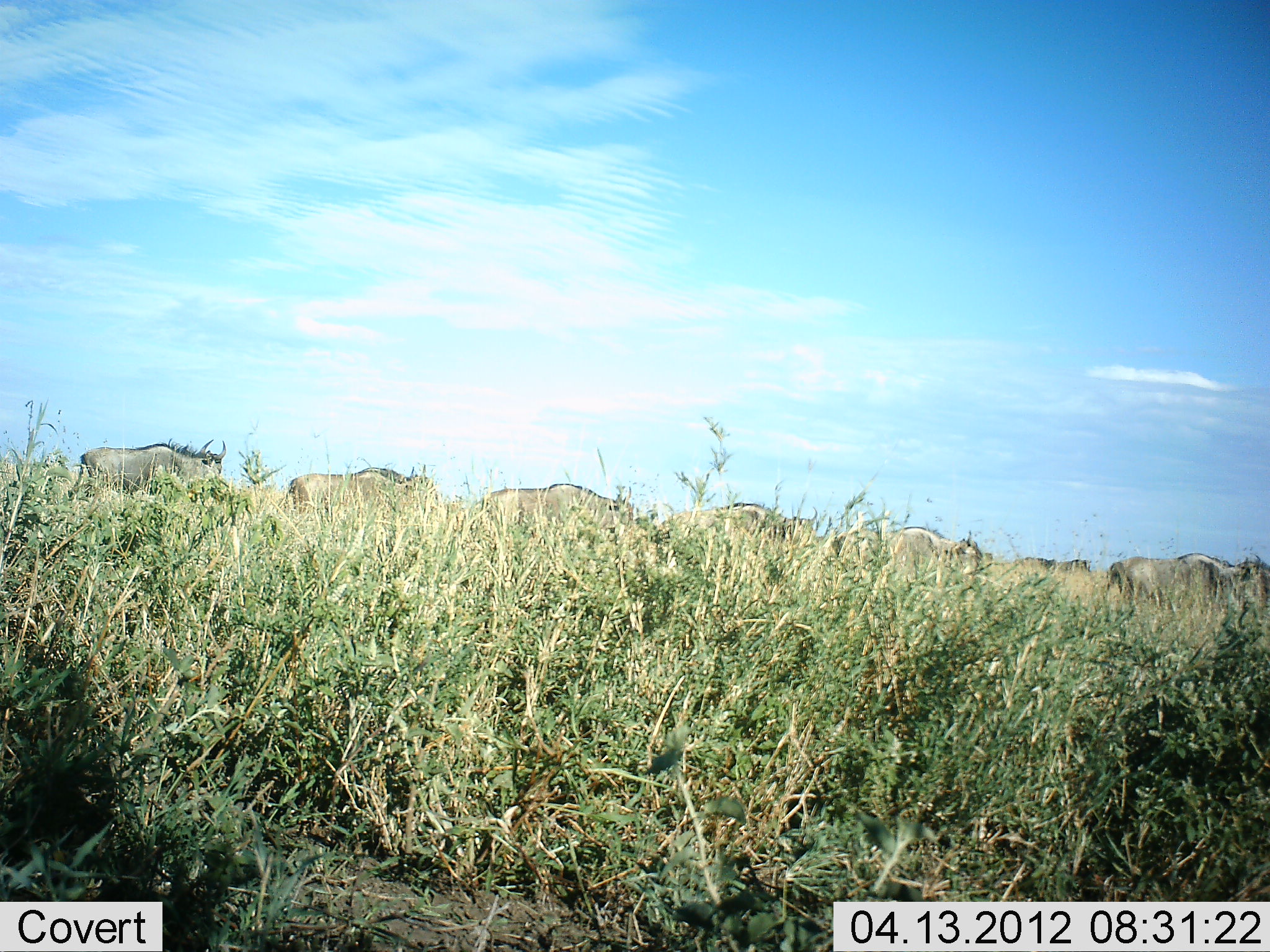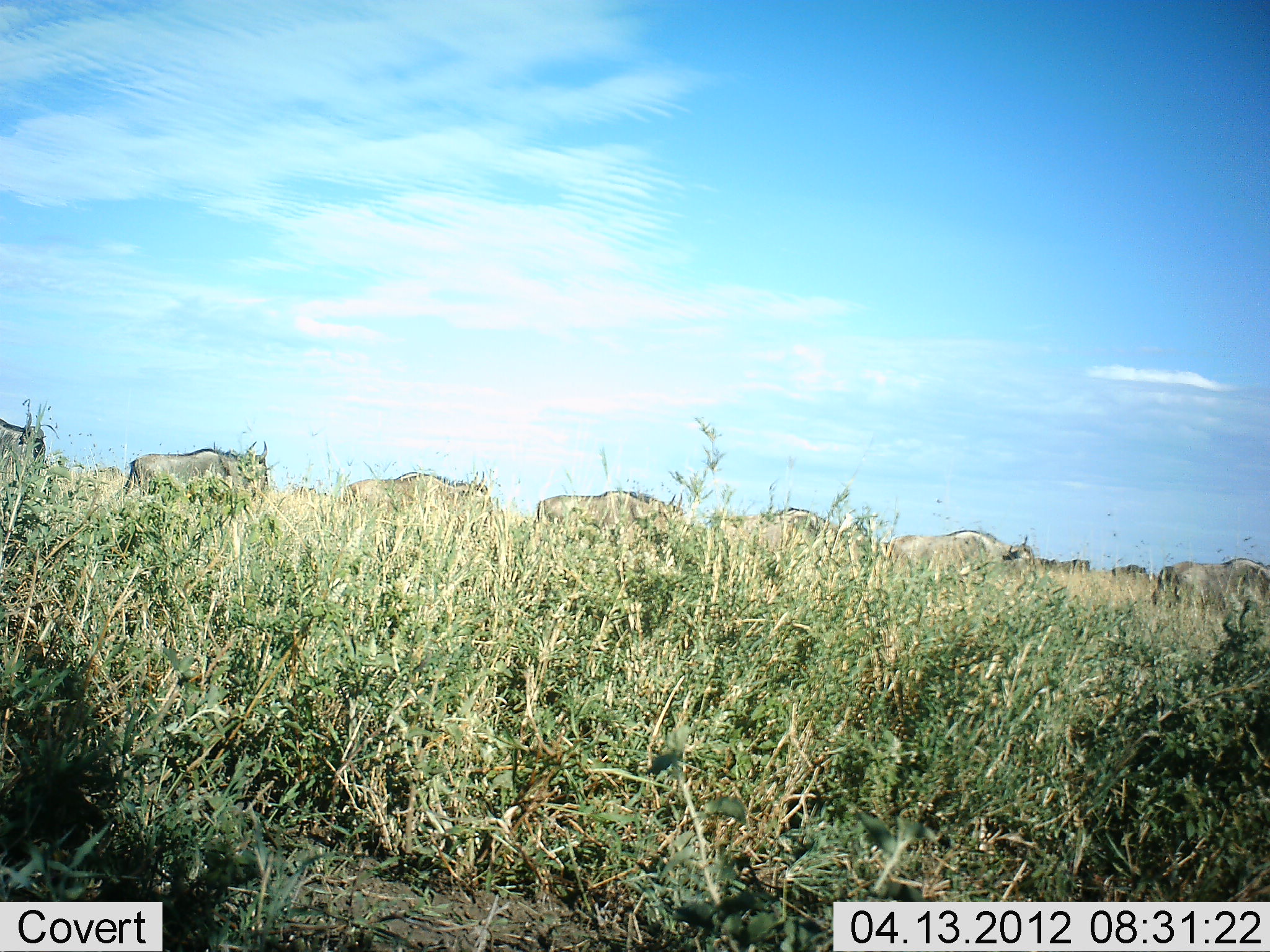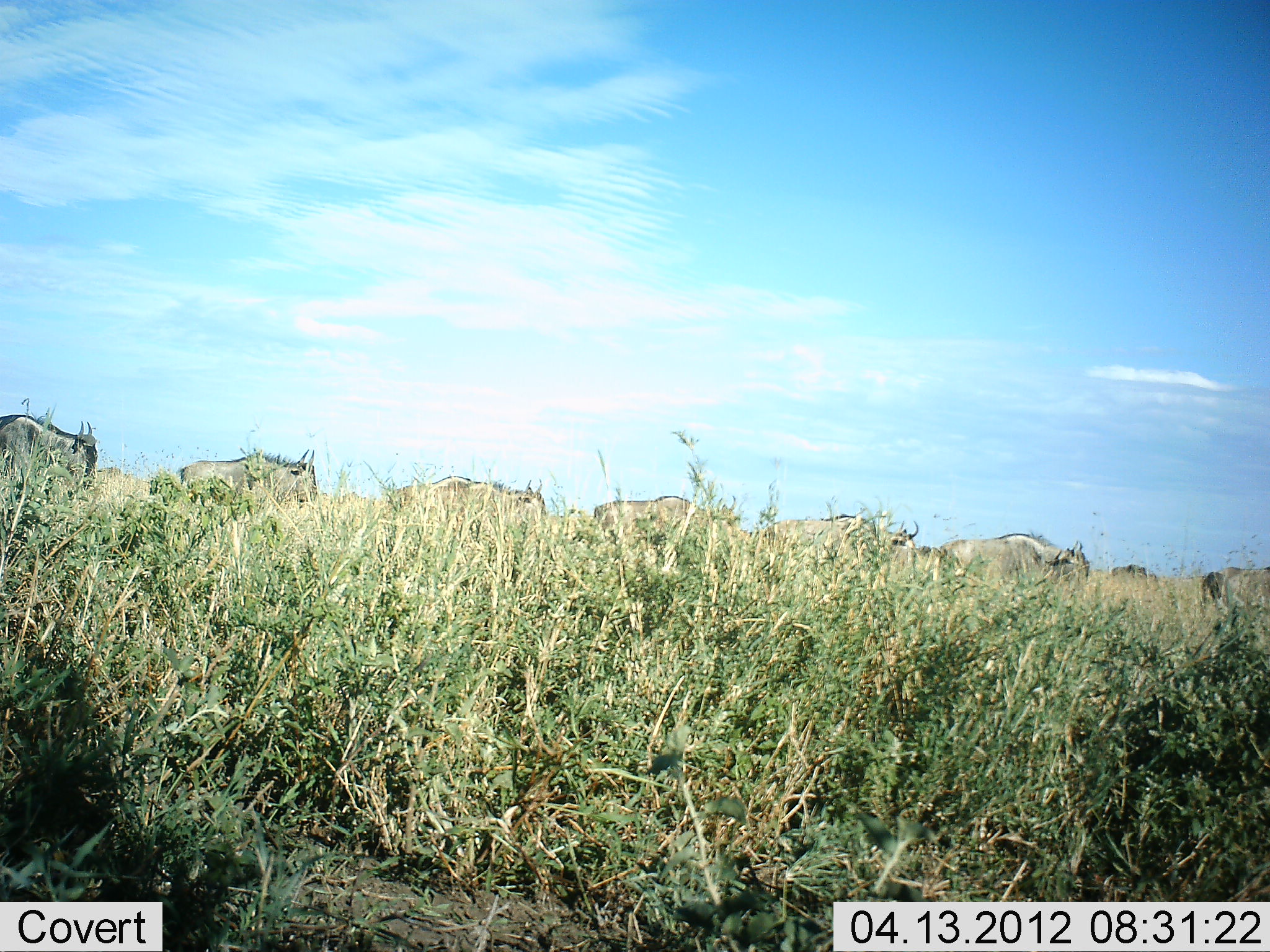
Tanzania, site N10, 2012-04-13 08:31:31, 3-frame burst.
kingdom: Animalia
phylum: Chordata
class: Mammalia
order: Artiodactyla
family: Bovidae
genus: Connochaetes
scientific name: Connochaetes taurinus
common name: blue wildebeest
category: wildebeest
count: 9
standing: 13%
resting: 0%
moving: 93%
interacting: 0%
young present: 0%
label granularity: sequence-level